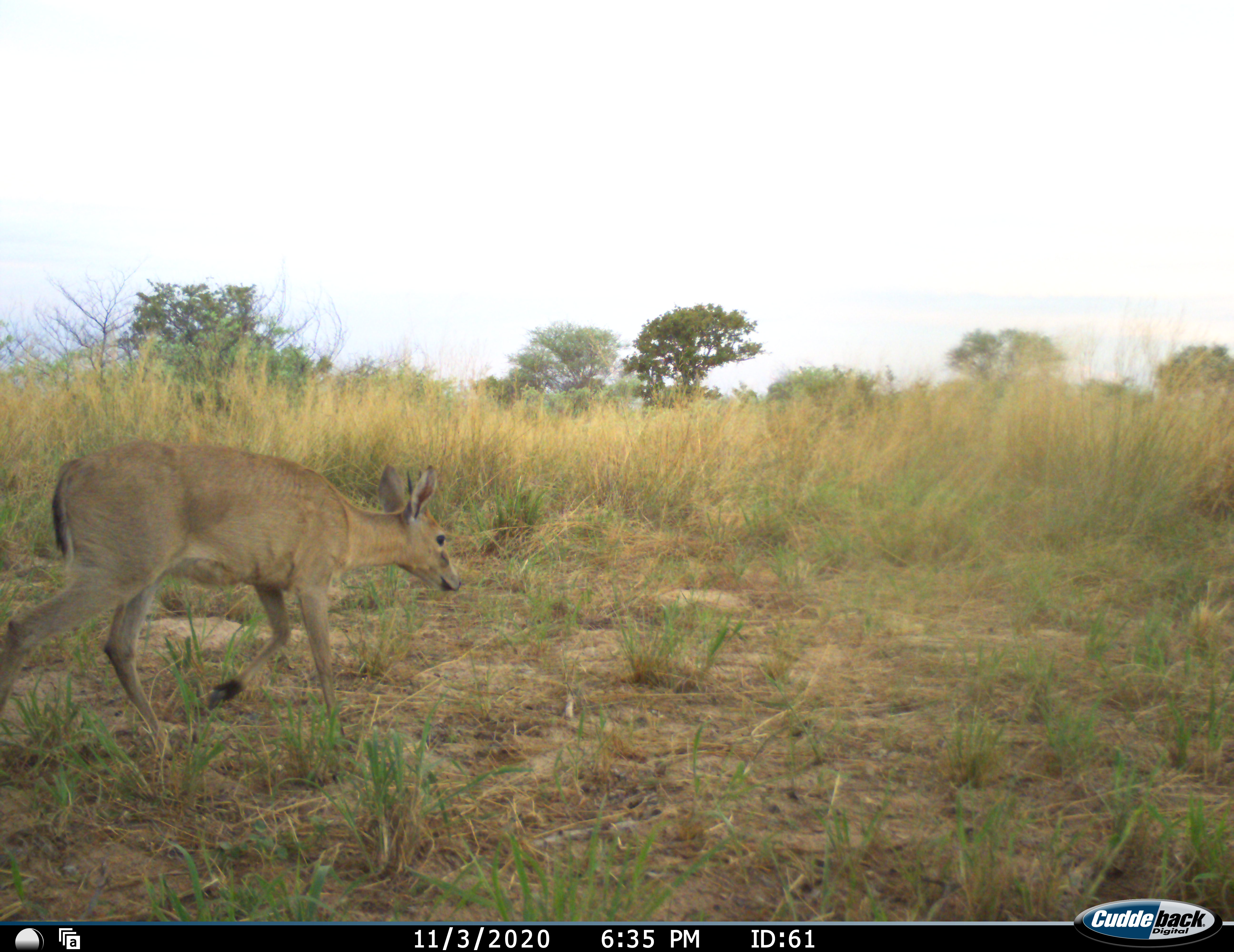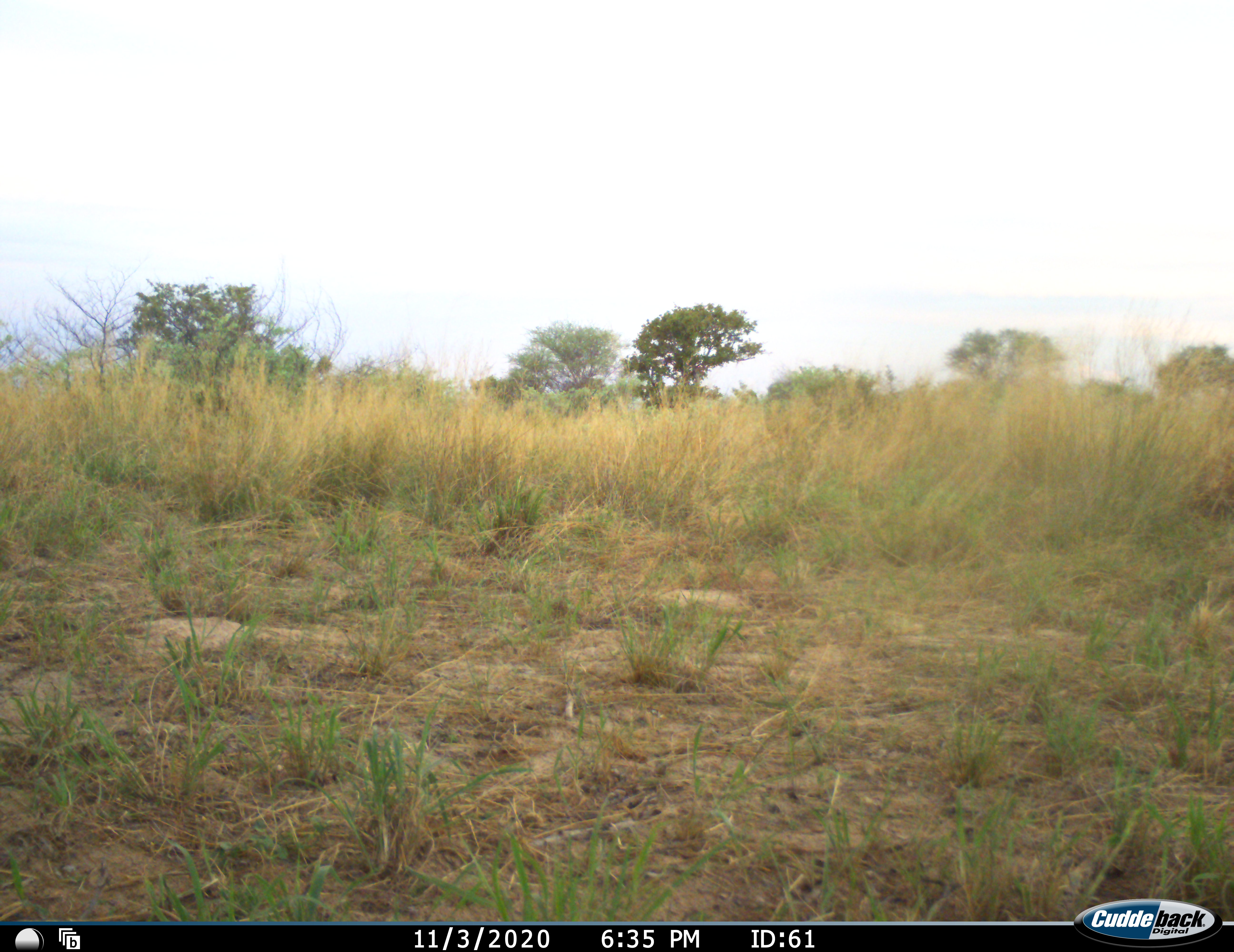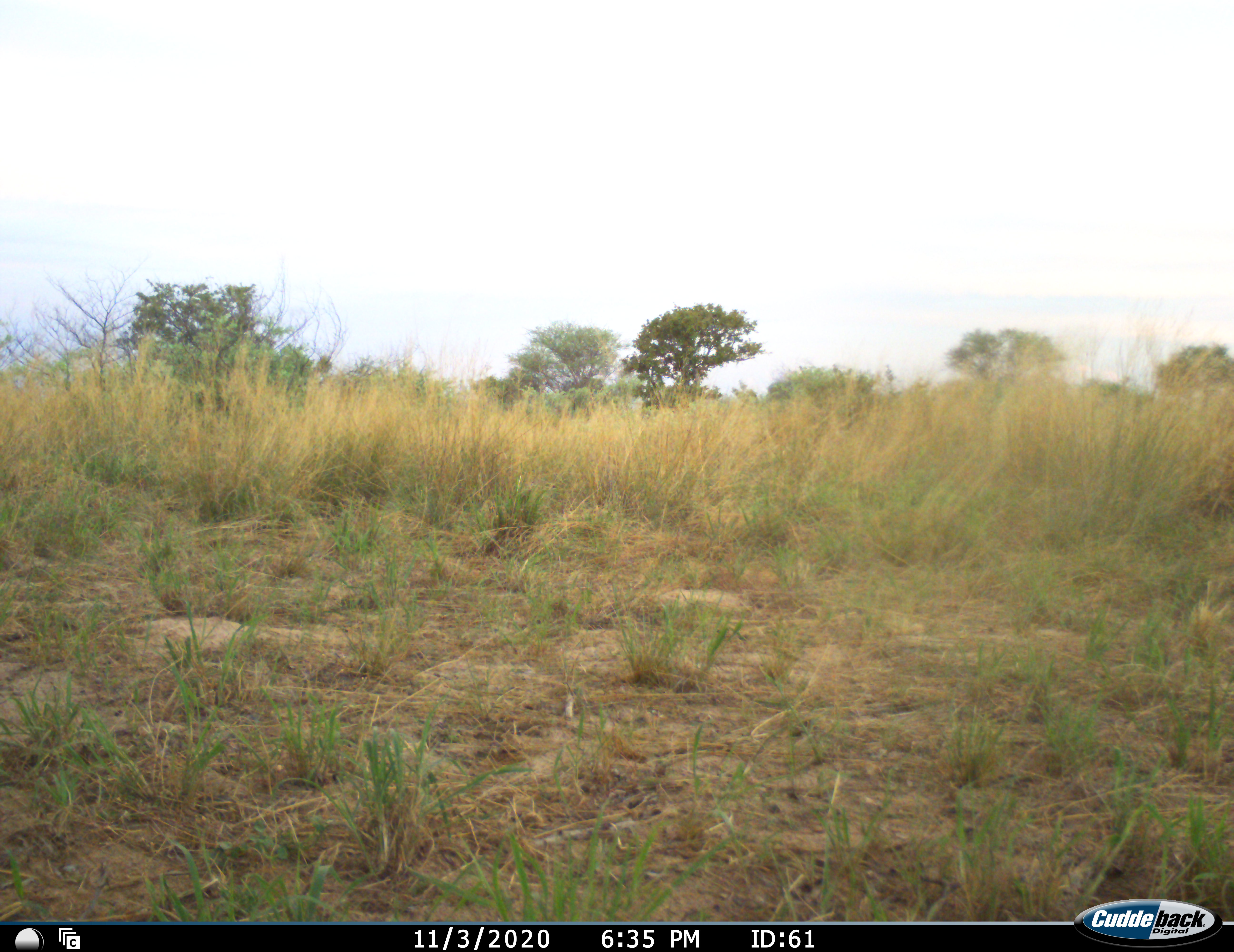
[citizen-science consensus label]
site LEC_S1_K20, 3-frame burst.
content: unidentified animal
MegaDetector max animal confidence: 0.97